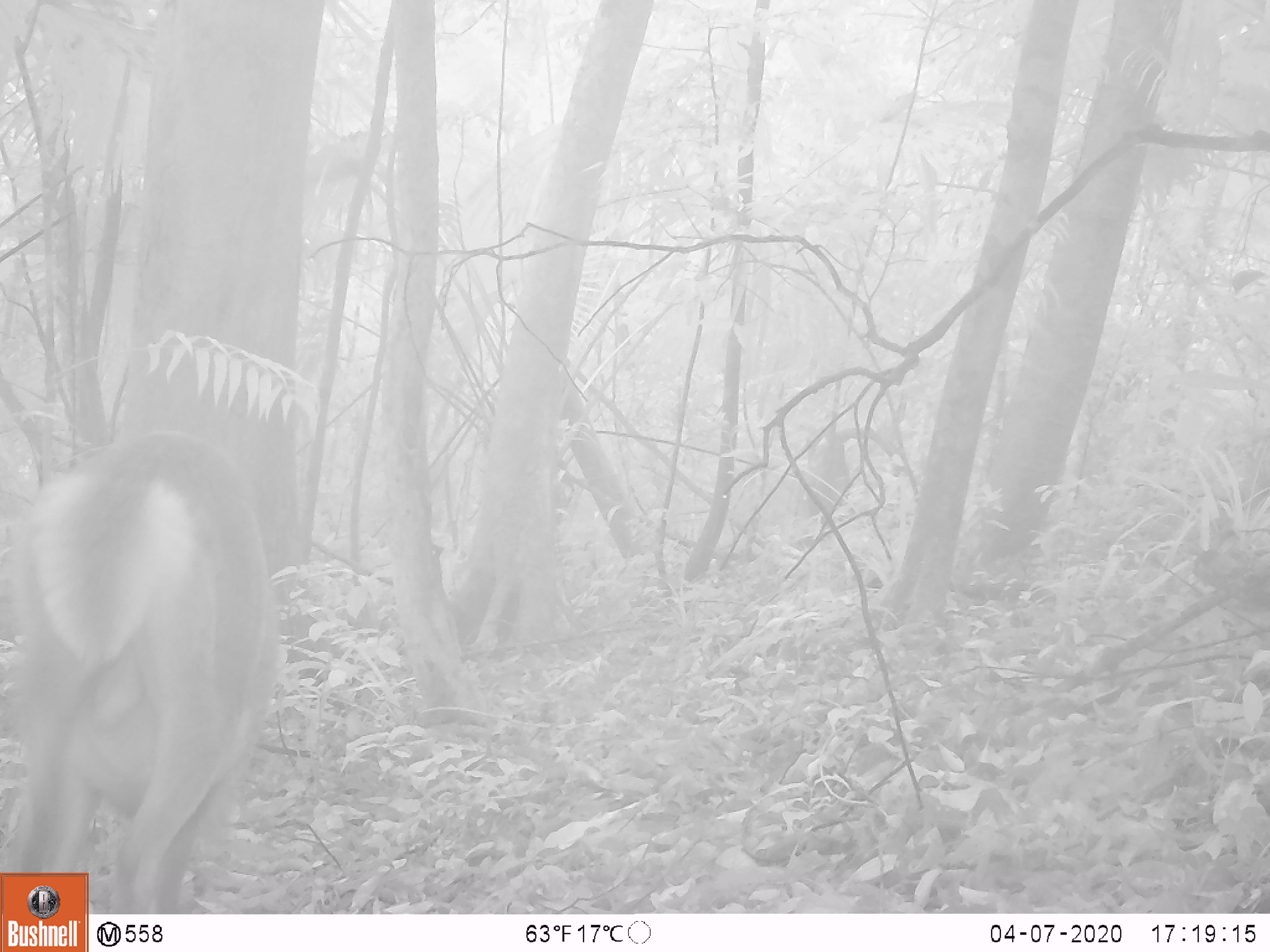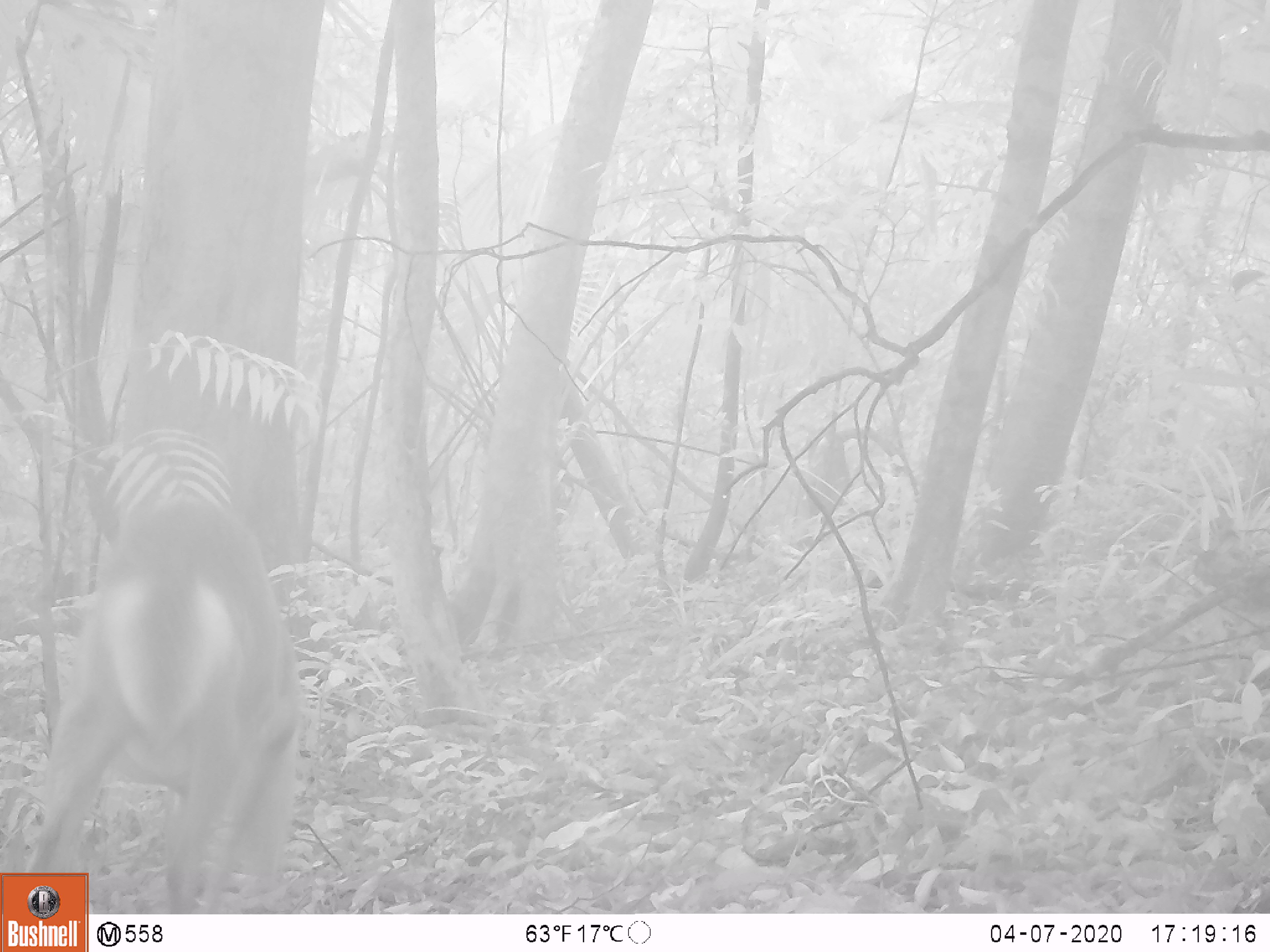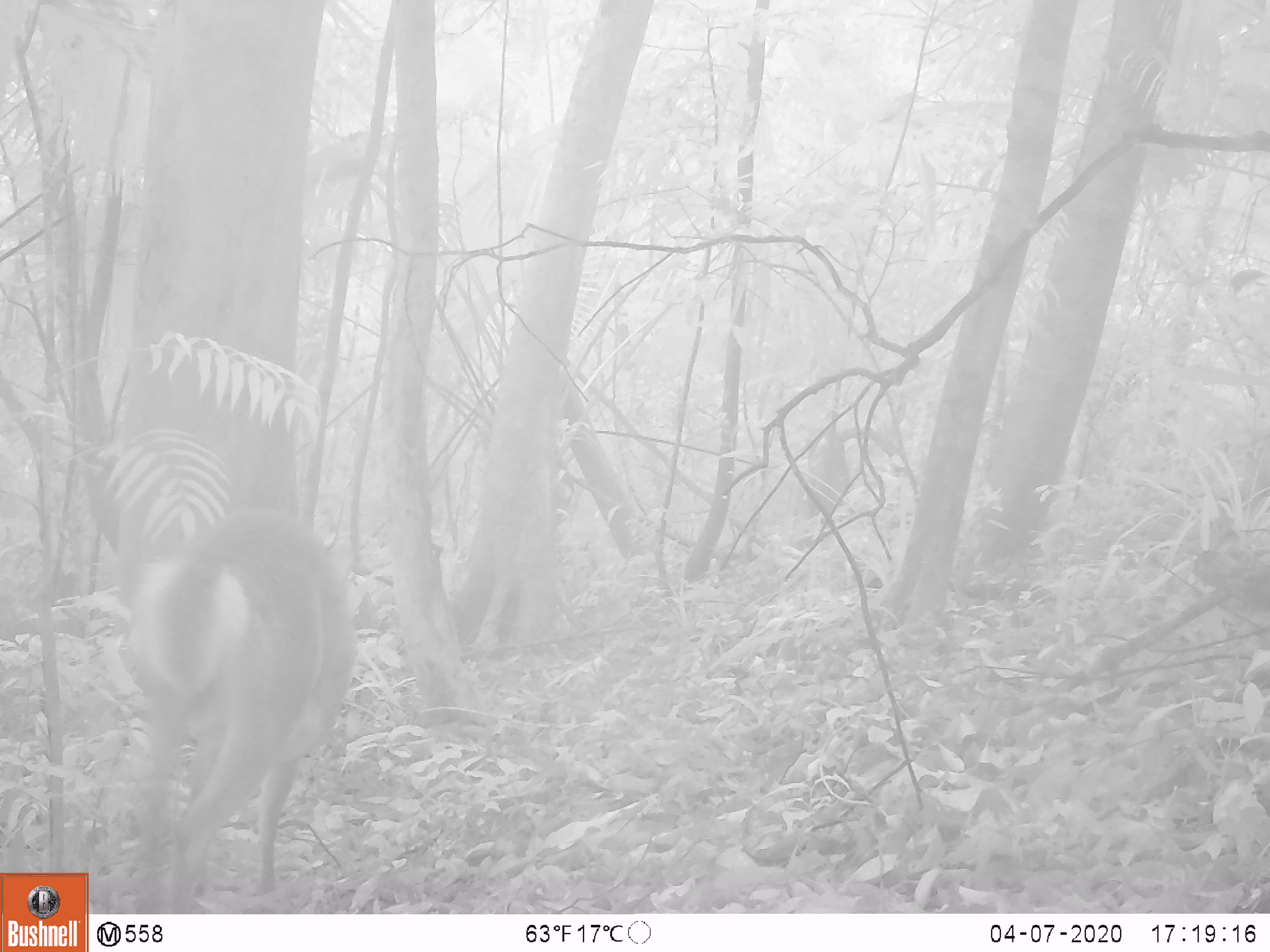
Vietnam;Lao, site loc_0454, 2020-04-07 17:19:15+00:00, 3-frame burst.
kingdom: Animalia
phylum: Chordata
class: Mammalia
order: Artiodactyla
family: Cervidae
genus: Muntiacus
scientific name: Muntiacus vuquangensis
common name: large-antlered muntjac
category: large antlered muntjac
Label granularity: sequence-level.